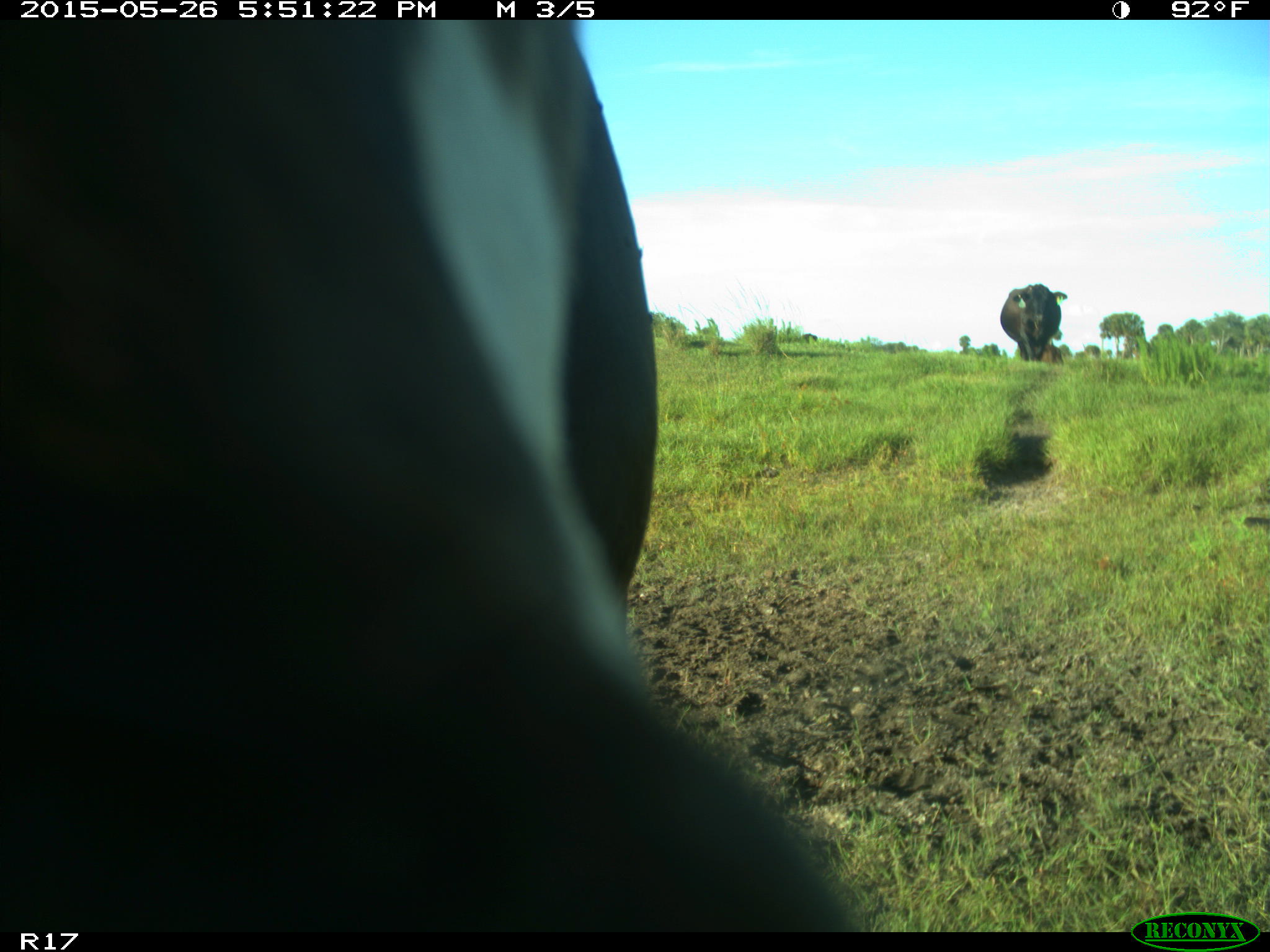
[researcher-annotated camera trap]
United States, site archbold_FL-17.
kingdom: Animalia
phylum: Chordata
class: Mammalia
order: Artiodactyla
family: Bovidae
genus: Bos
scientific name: Bos taurus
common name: domestic cow